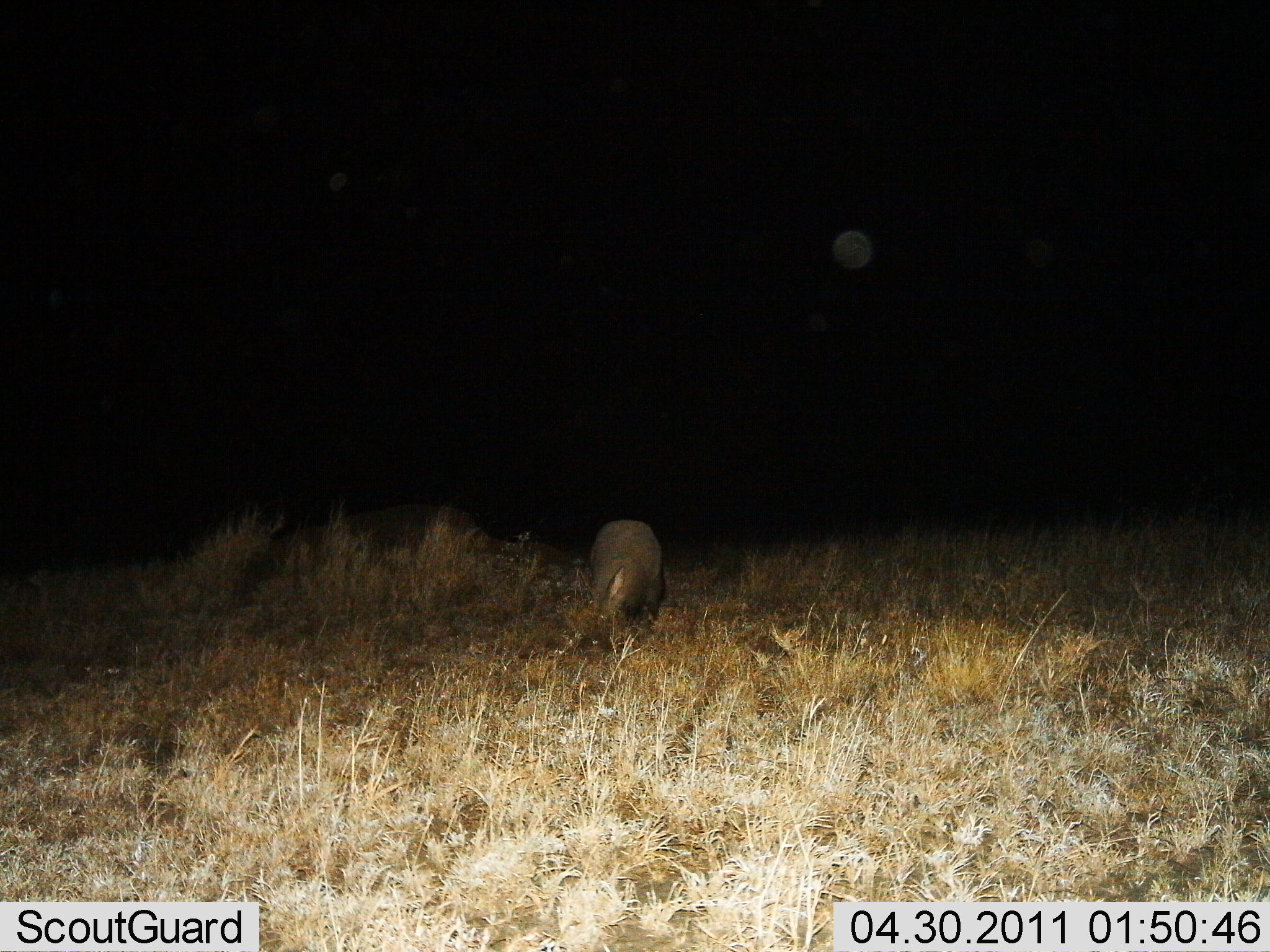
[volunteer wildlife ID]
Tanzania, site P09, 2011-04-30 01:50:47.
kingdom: Animalia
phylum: Chordata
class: Mammalia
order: Tubulidentata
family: Orycteropodidae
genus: Orycteropus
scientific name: Orycteropus afer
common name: aardvark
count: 1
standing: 33%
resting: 0%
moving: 33%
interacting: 0%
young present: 0%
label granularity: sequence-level